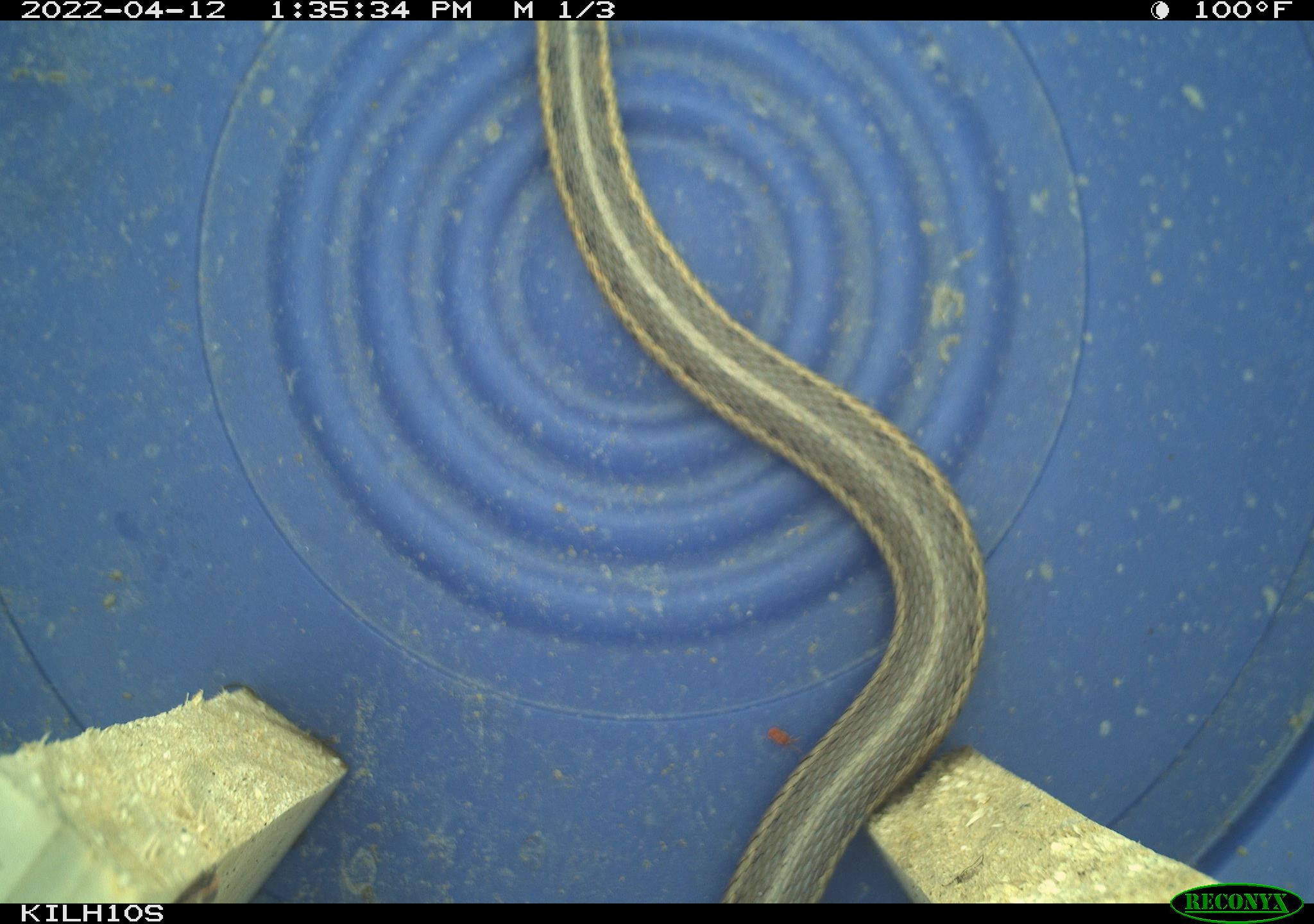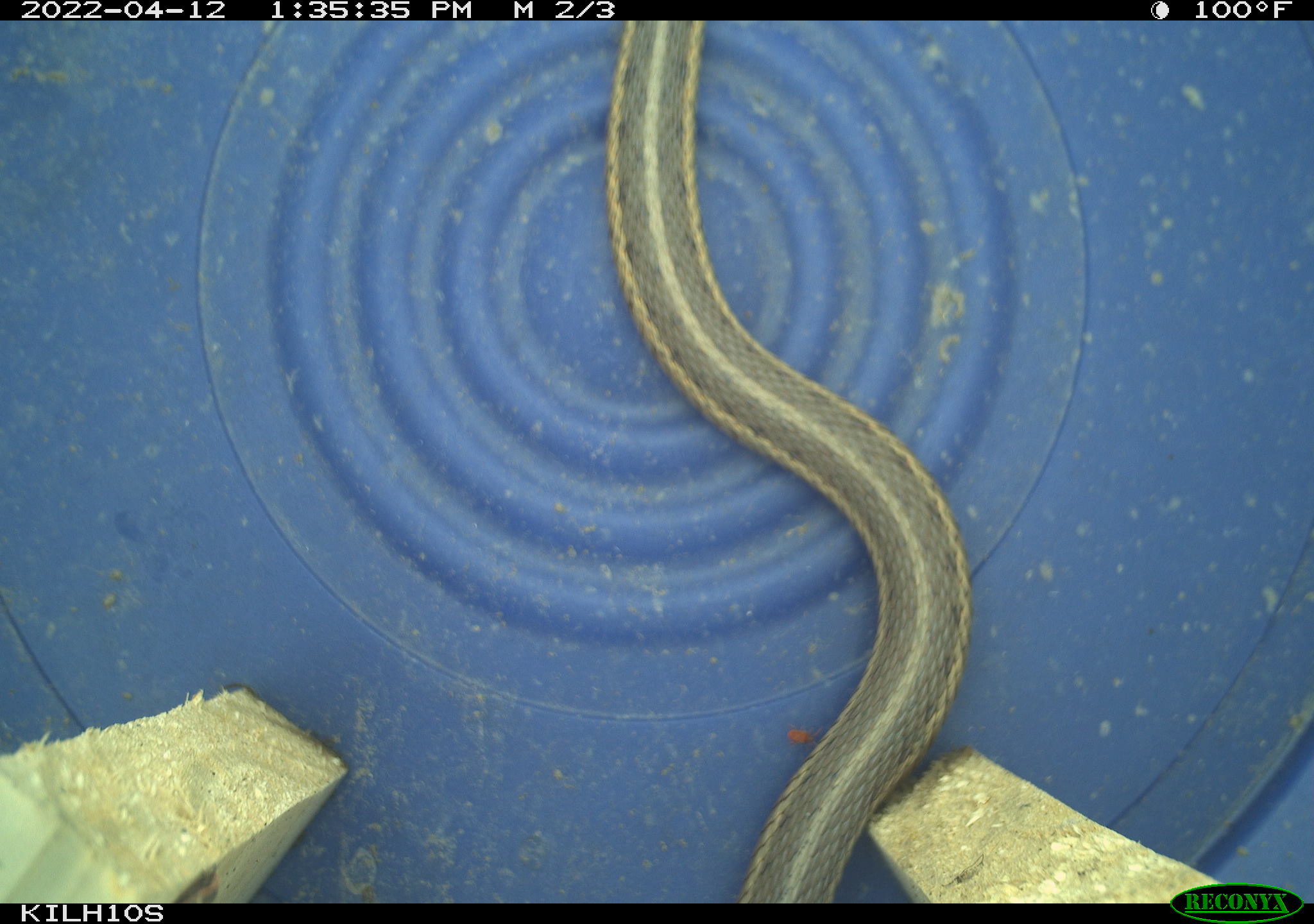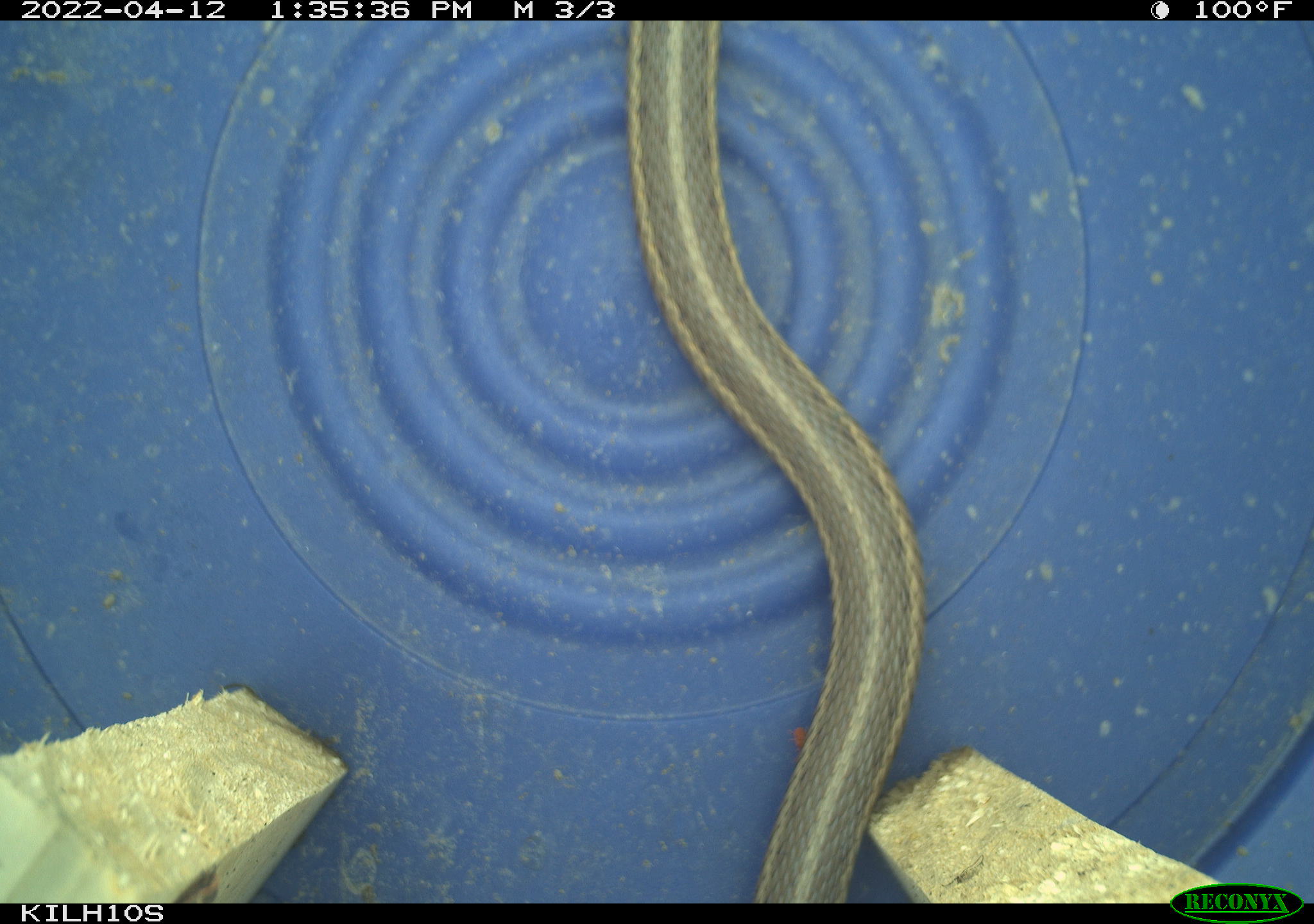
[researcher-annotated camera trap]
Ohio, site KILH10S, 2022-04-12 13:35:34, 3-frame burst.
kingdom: Animalia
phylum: Chordata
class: Reptilia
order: Squamata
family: Colubridae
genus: Thamnophis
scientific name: Thamnophis sirtalis sirtalis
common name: eastern gartersnake